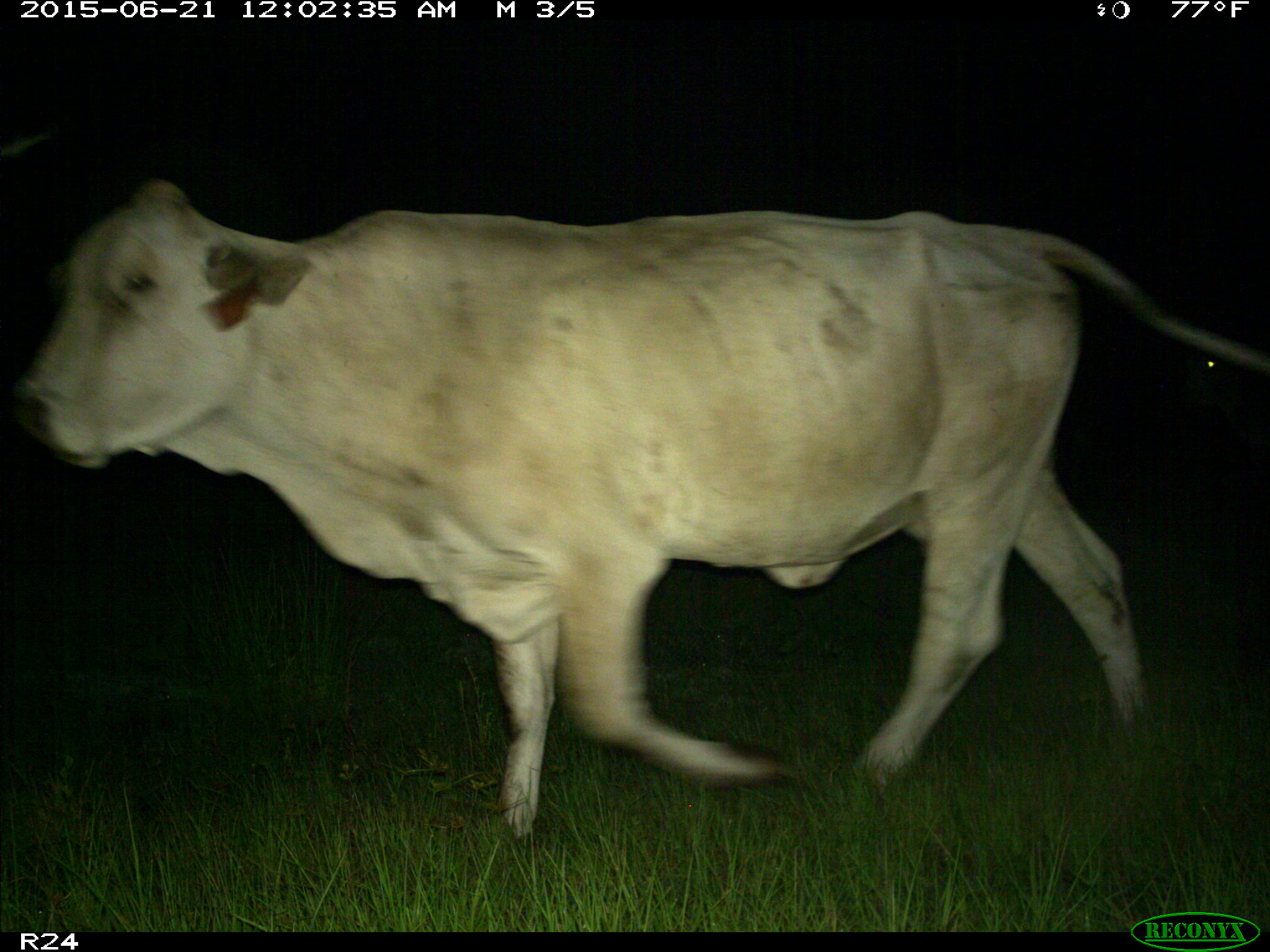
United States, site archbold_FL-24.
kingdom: Animalia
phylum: Chordata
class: Mammalia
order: Artiodactyla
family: Bovidae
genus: Bos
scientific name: Bos taurus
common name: domestic cow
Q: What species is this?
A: Bos taurus (domestic cow).